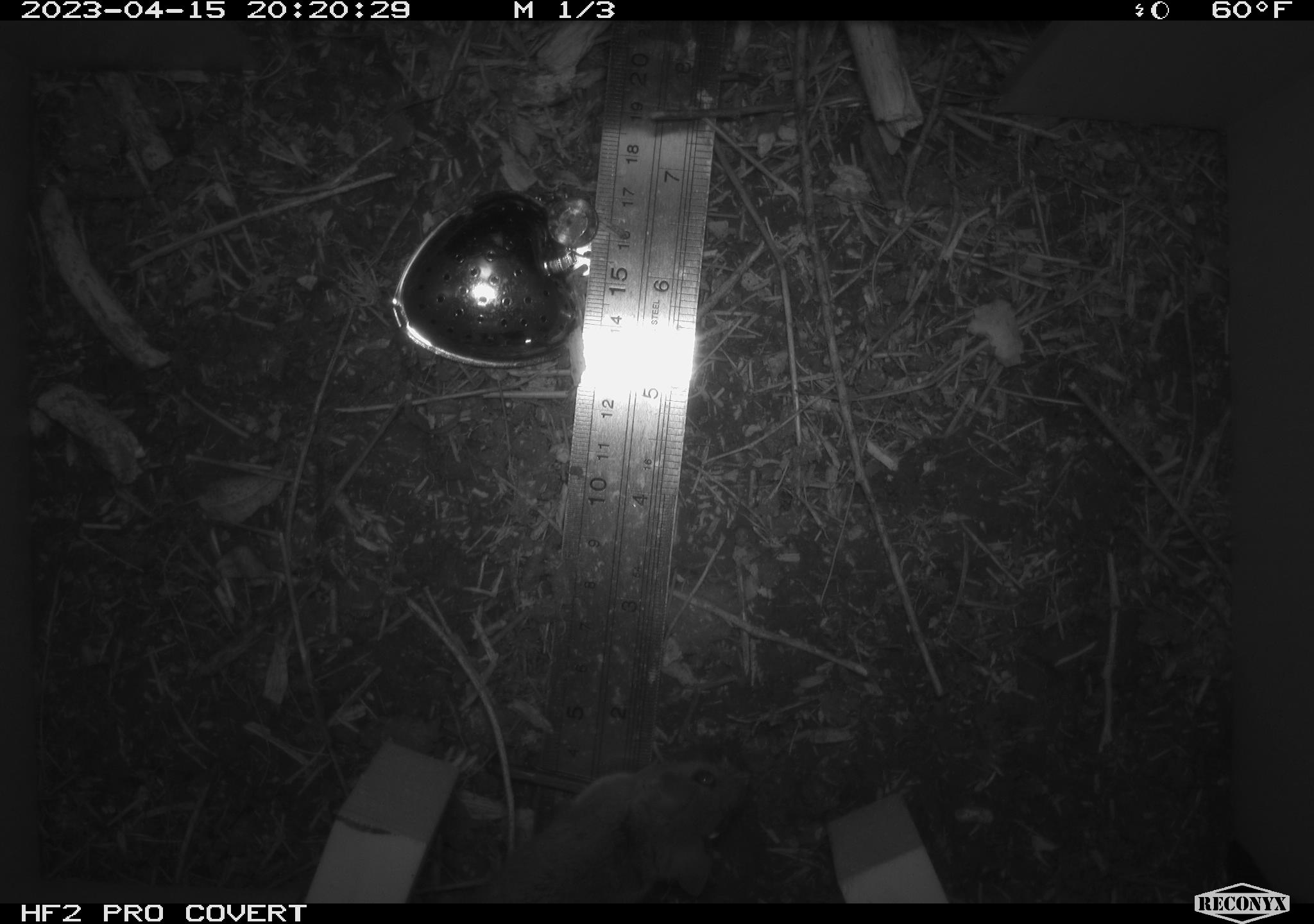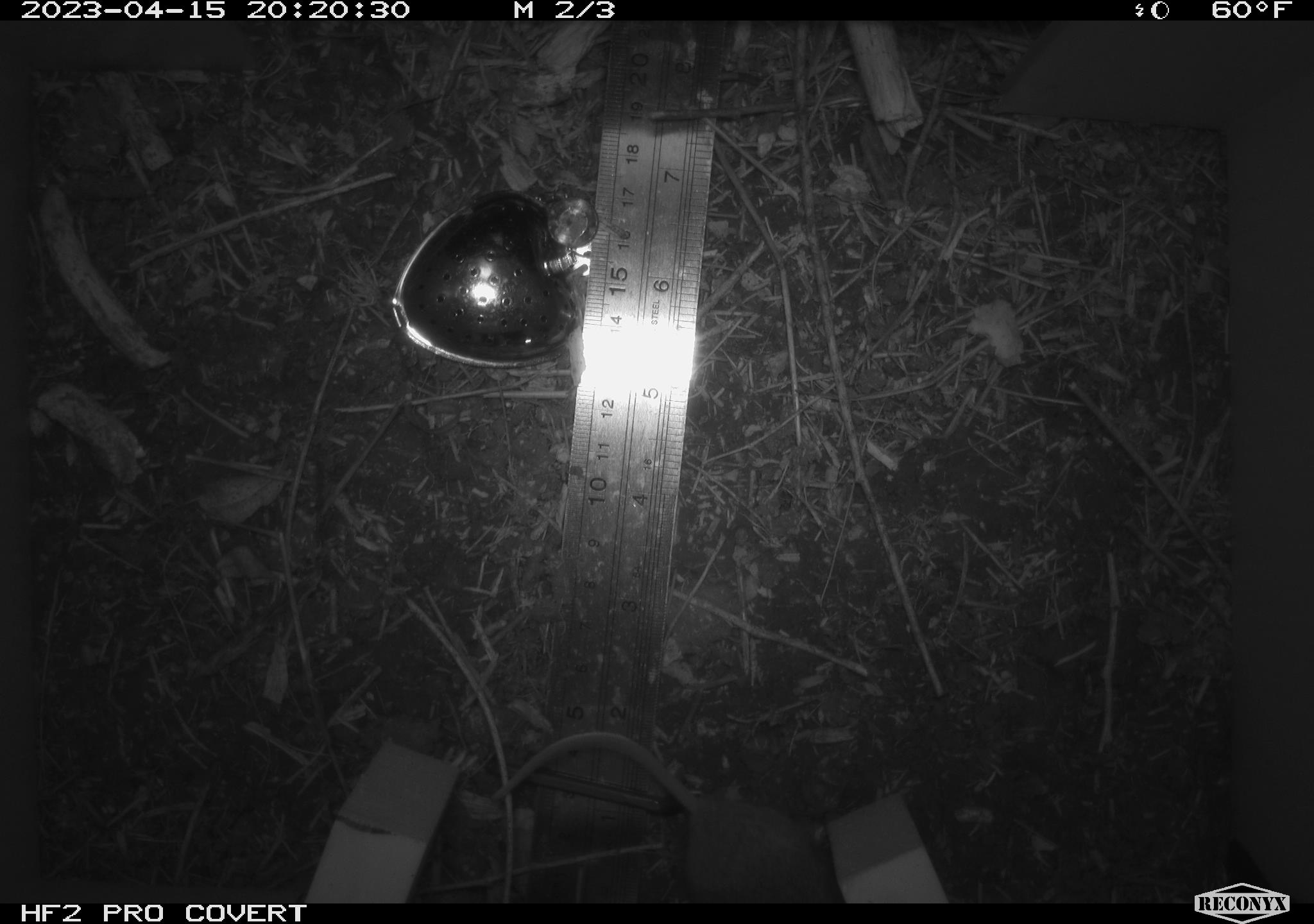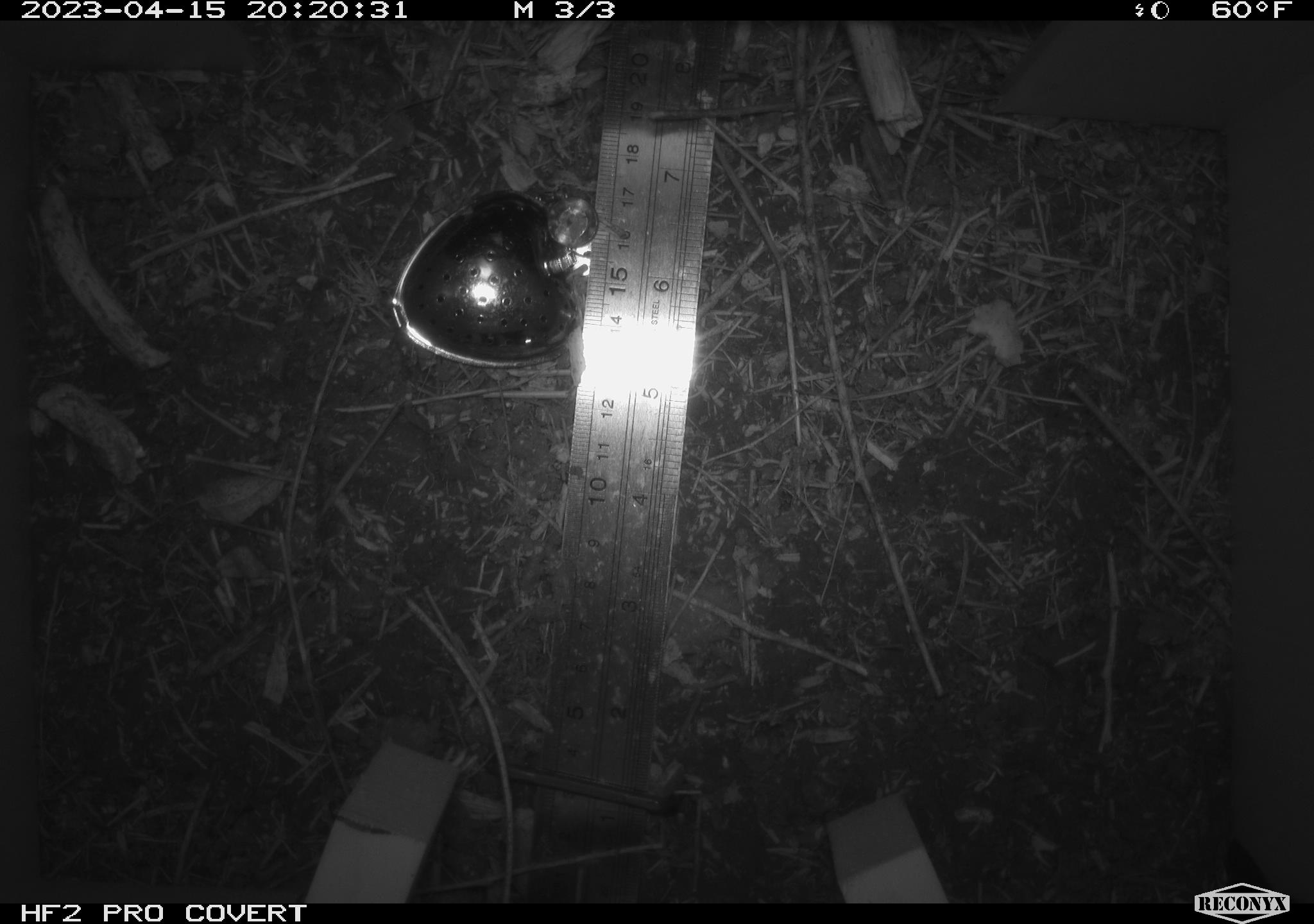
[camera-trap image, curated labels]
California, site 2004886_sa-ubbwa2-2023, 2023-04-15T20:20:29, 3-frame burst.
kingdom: Animalia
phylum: Chordata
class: Mammalia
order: Rodentia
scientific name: Rodentia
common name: mouse species